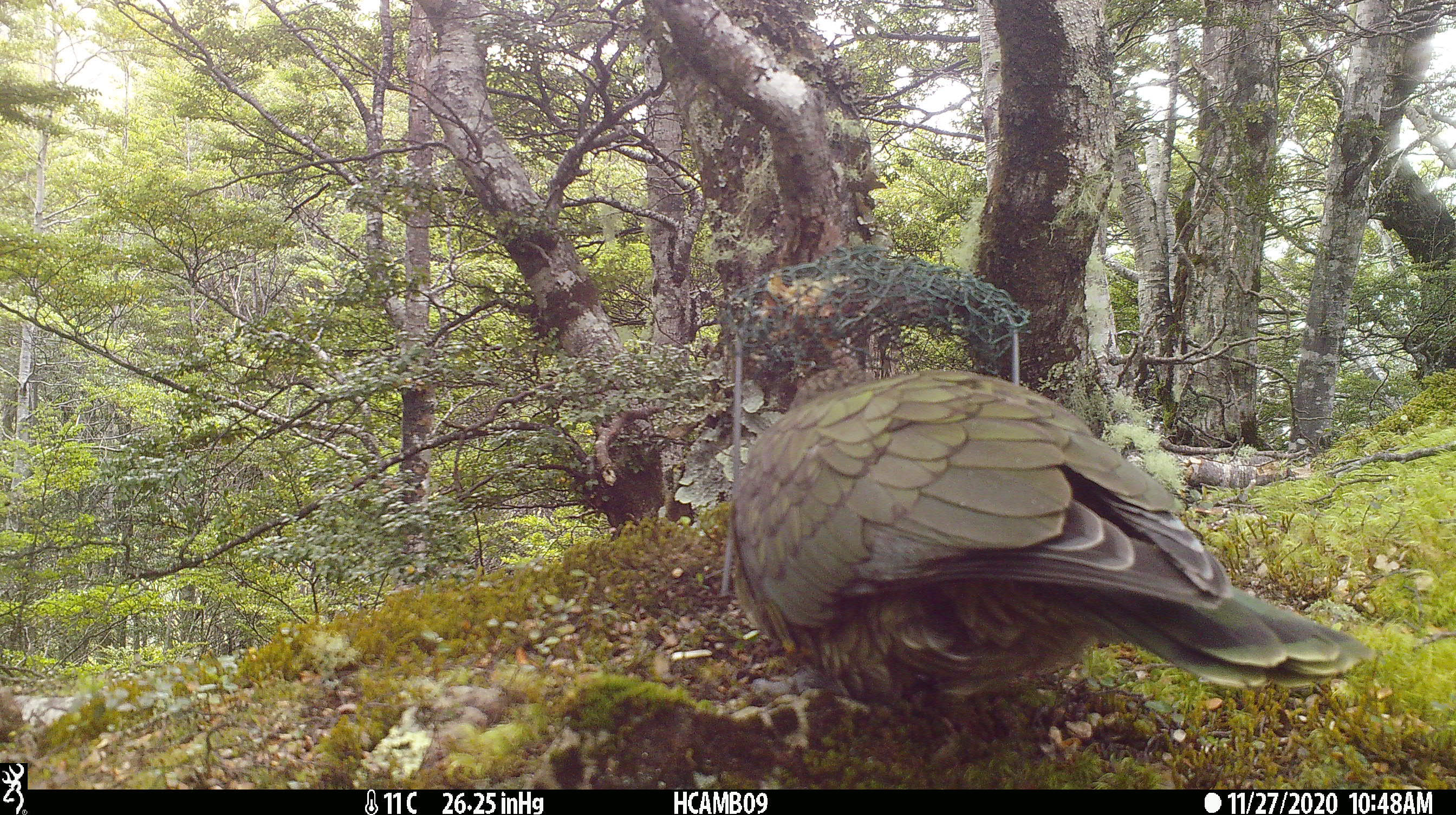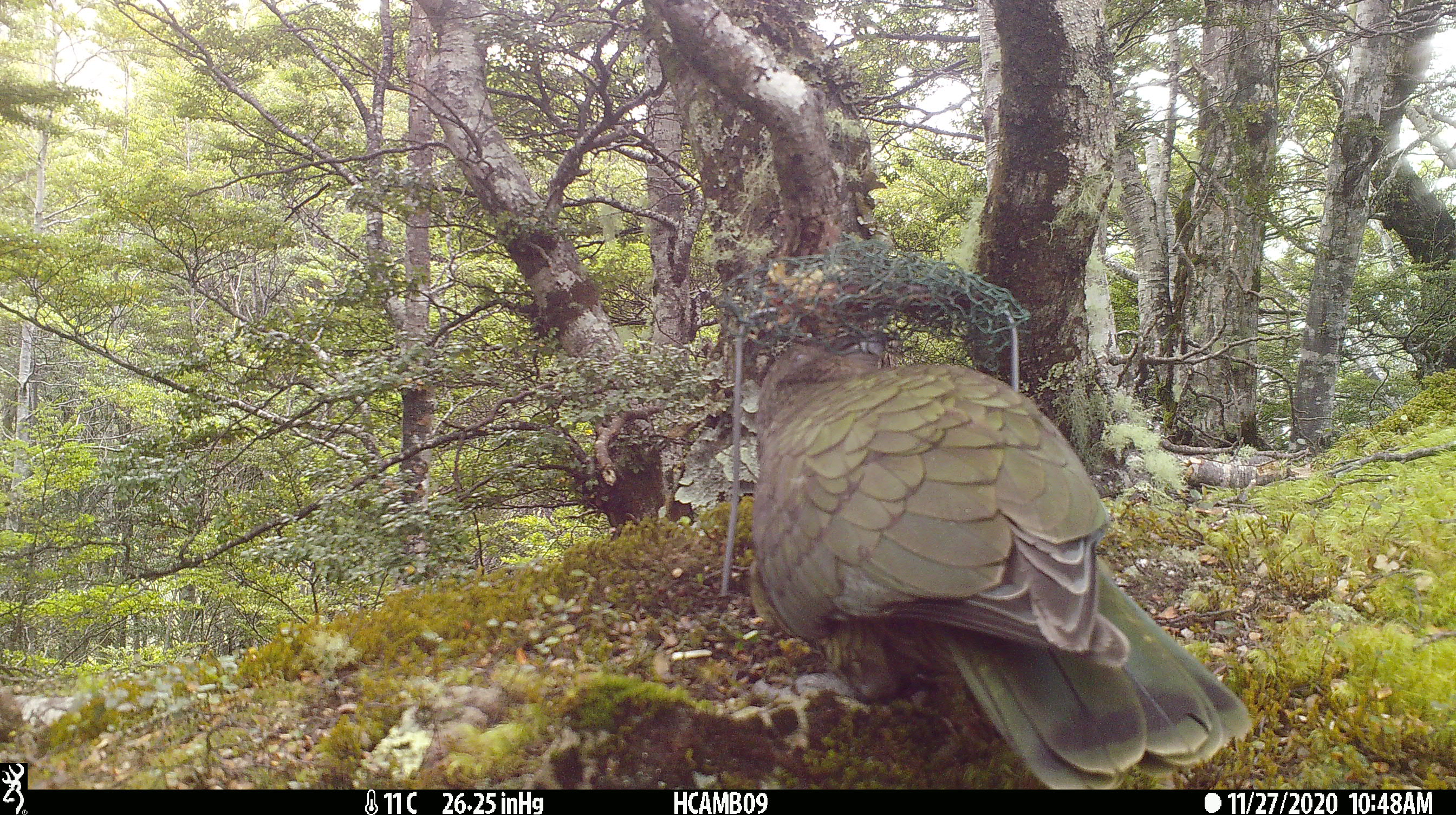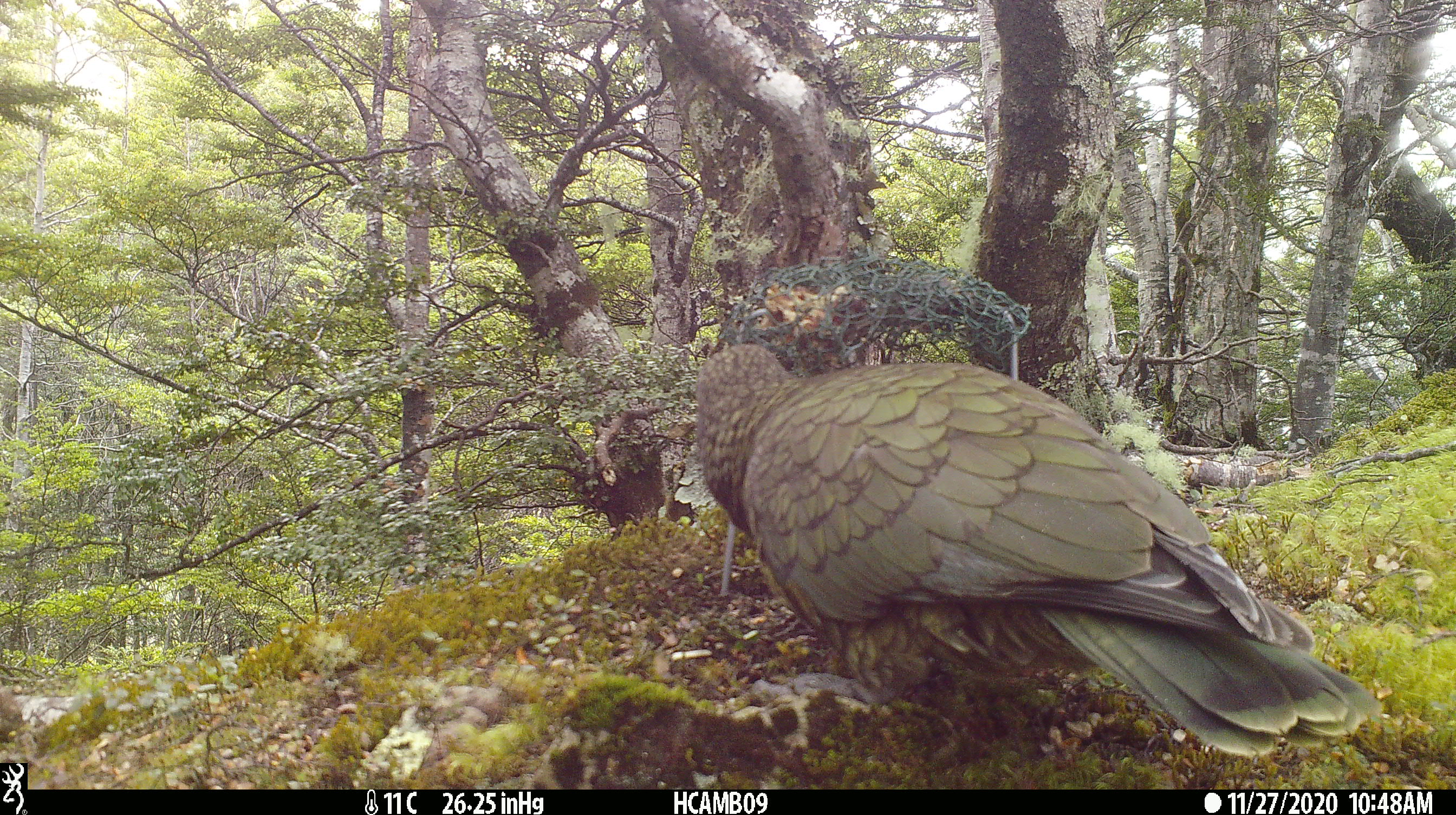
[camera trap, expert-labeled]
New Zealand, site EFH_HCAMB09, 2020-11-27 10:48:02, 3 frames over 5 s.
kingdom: Animalia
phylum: Chordata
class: Aves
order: Psittaciformes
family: Strigopidae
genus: Nestor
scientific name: Nestor notabilis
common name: kea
Kea (Nestor notabilis).